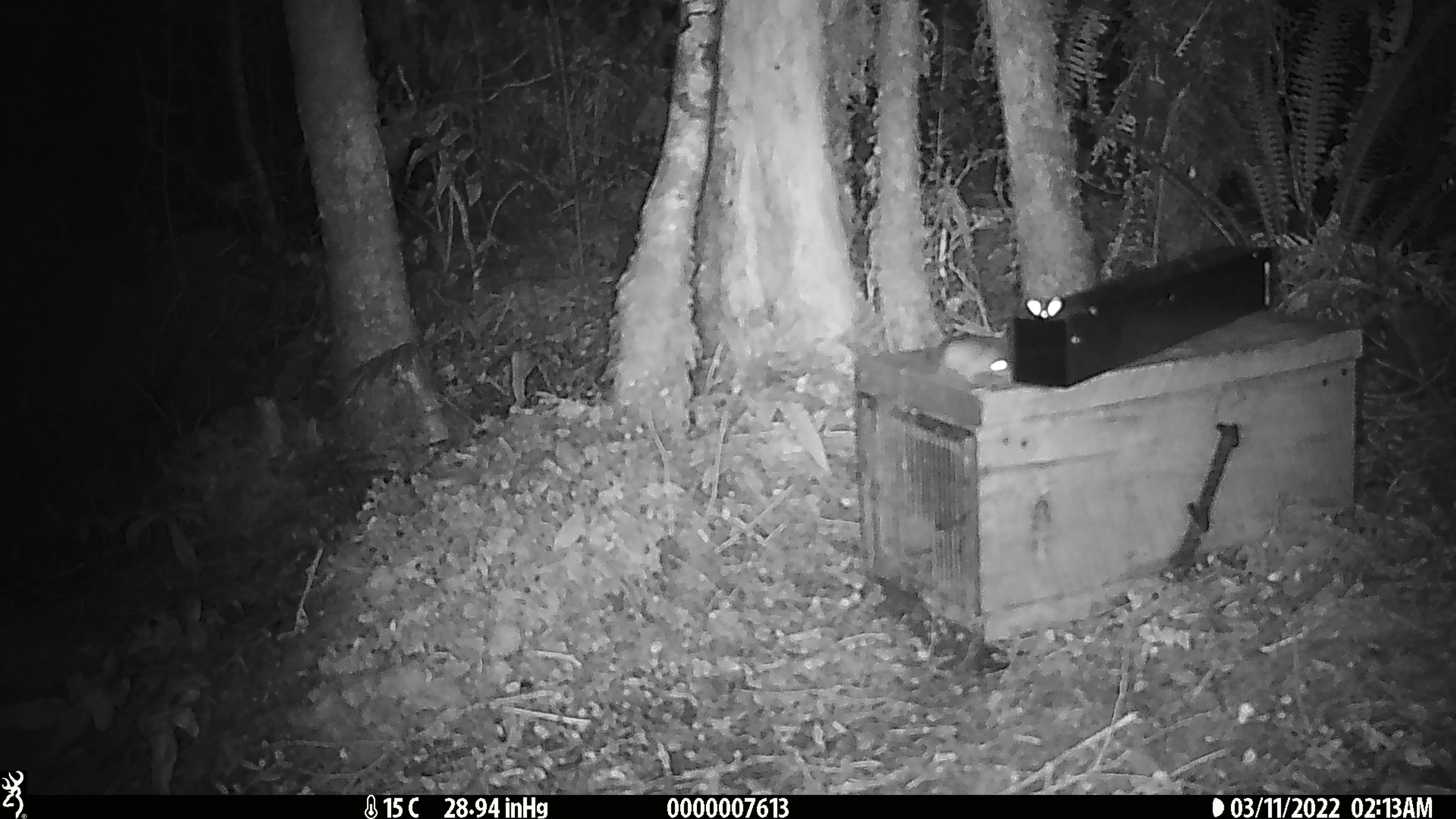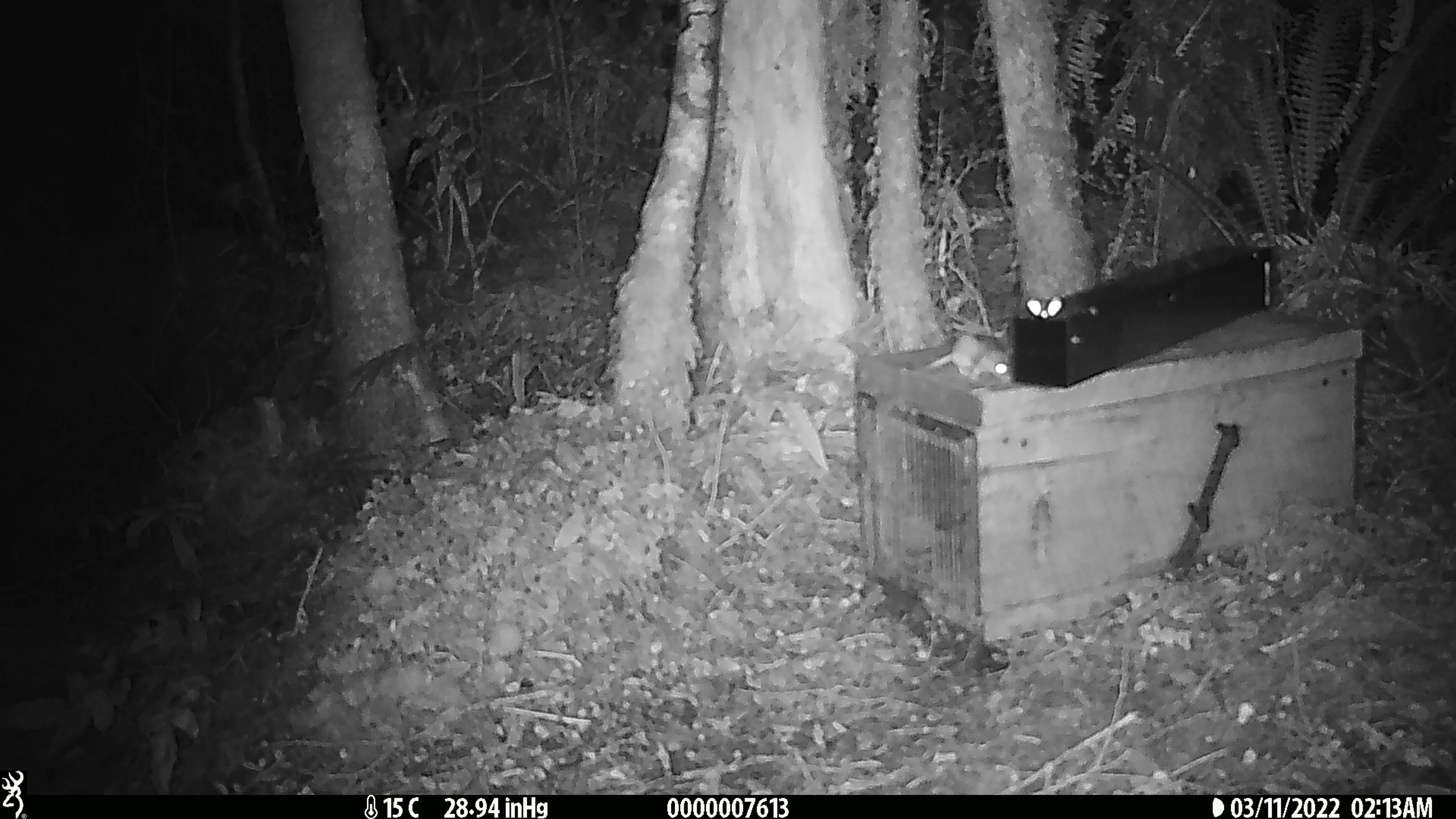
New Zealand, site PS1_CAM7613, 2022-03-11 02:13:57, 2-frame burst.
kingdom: Animalia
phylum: Chordata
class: Mammalia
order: Rodentia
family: Muridae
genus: Mus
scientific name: Mus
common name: mouse